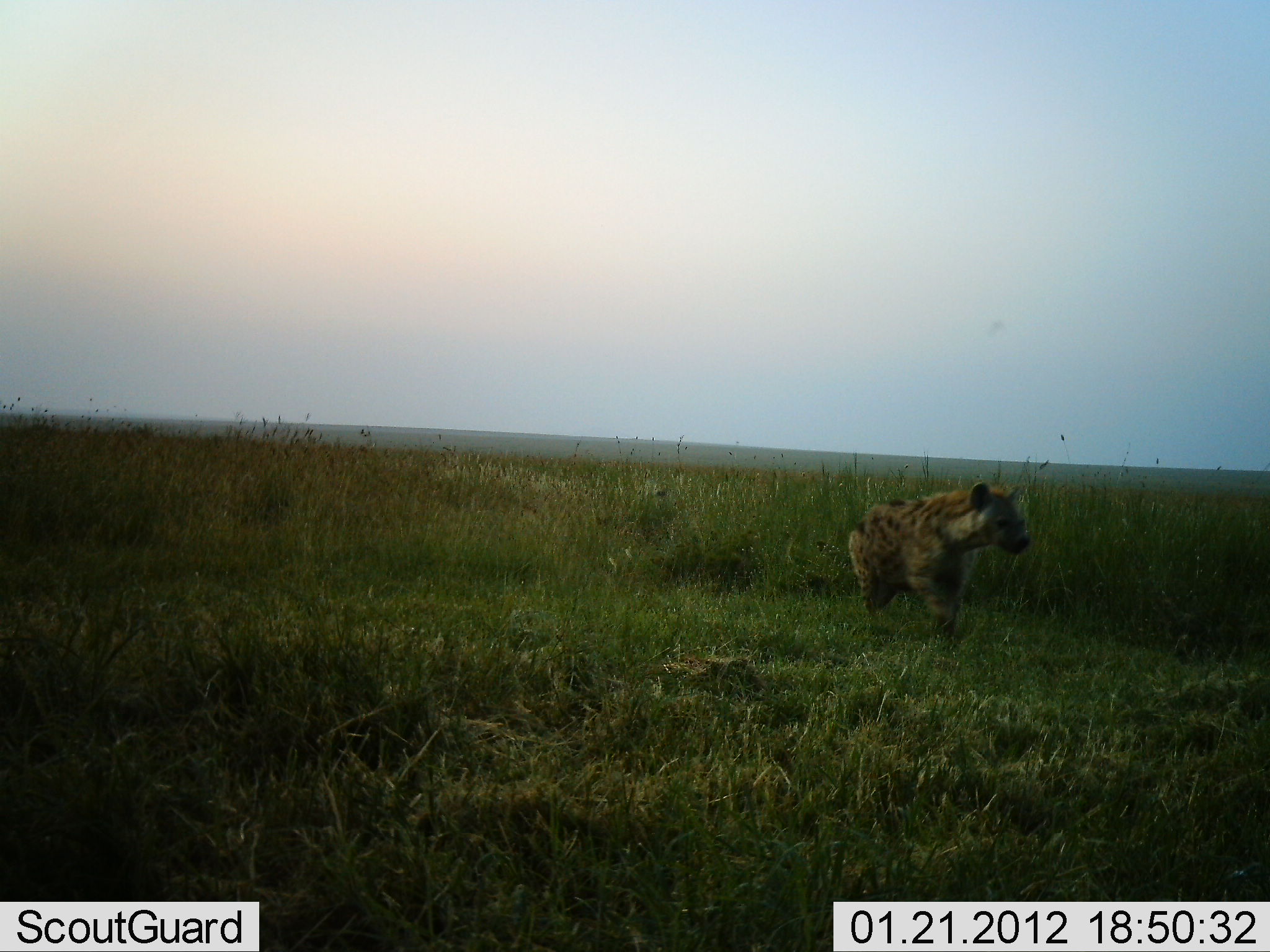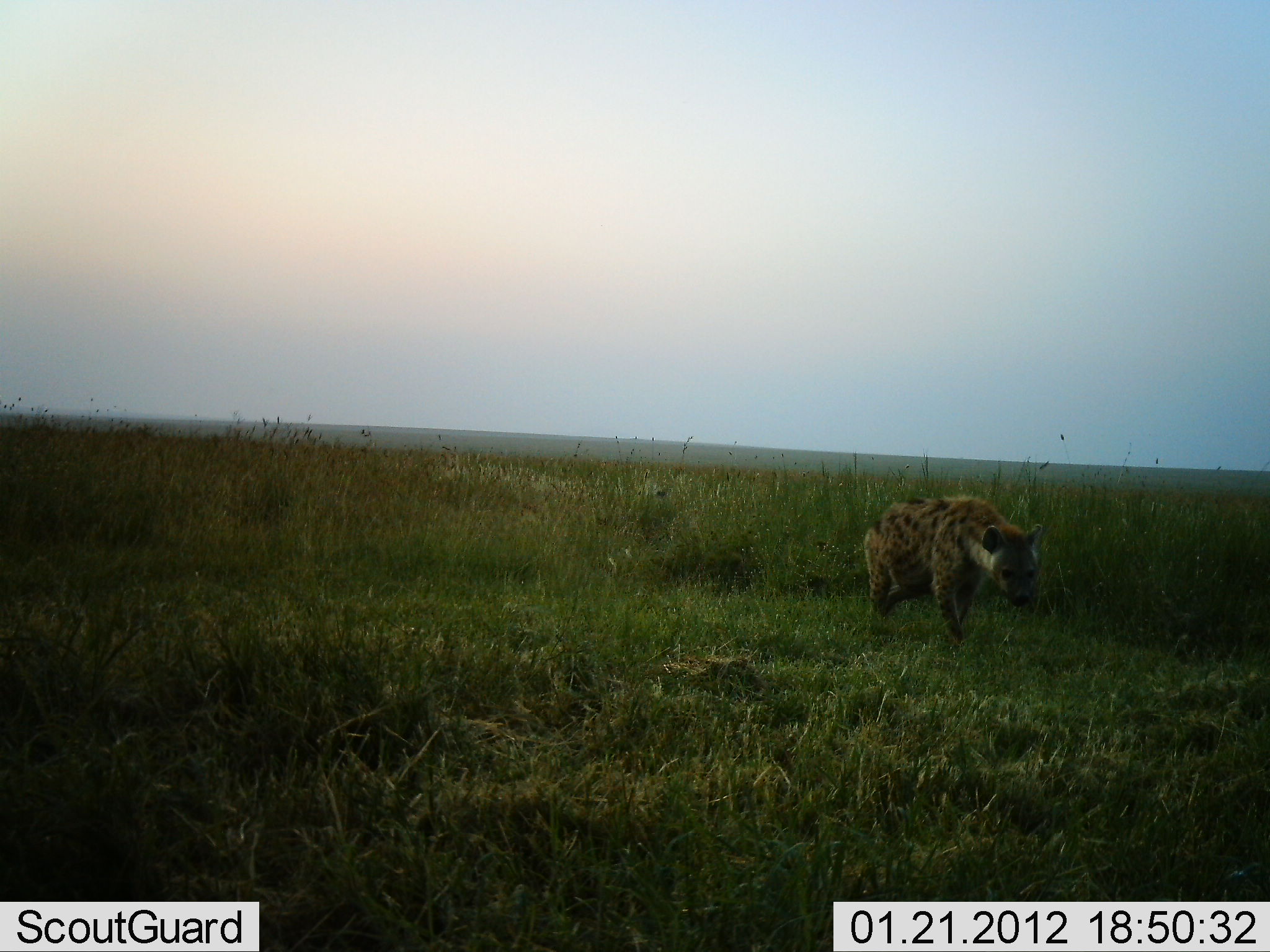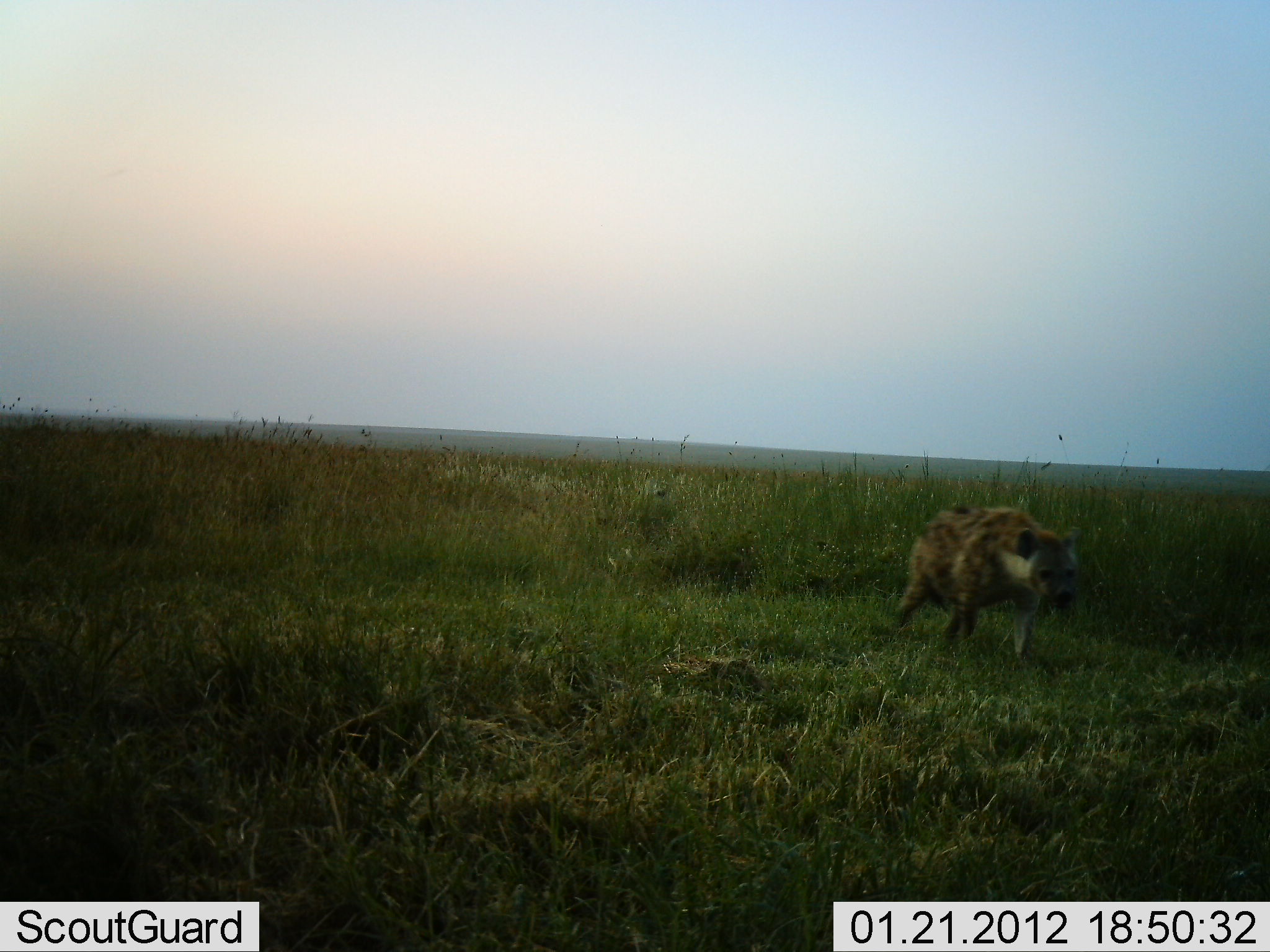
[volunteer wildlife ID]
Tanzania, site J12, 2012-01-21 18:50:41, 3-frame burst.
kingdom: Animalia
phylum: Chordata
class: Mammalia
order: Carnivora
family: Hyaenidae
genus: Crocuta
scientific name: Crocuta crocuta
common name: spotted hyena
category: hyenaspotted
Hyenaspotted (spotted hyena) (Crocuta crocuta), count 1. Behavior (volunteer vote fractions): standing 10%, resting 0%, moving 100%, interacting 0%. Young present (vote fraction): 0%. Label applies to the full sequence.